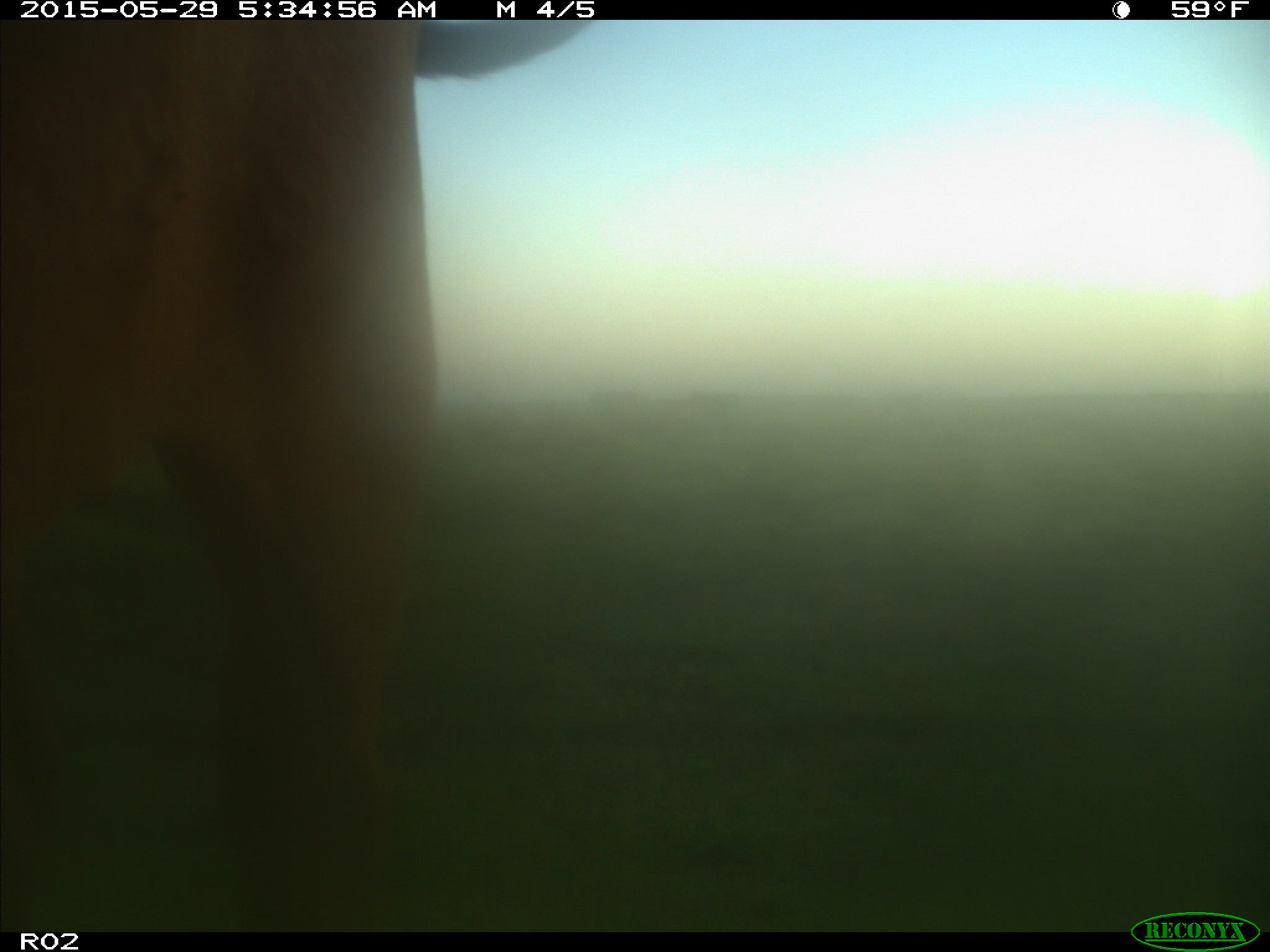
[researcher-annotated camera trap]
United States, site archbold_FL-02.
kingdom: Animalia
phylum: Chordata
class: Mammalia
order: Artiodactyla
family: Bovidae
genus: Bos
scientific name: Bos taurus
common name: domestic cow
Bos taurus (domestic cow).